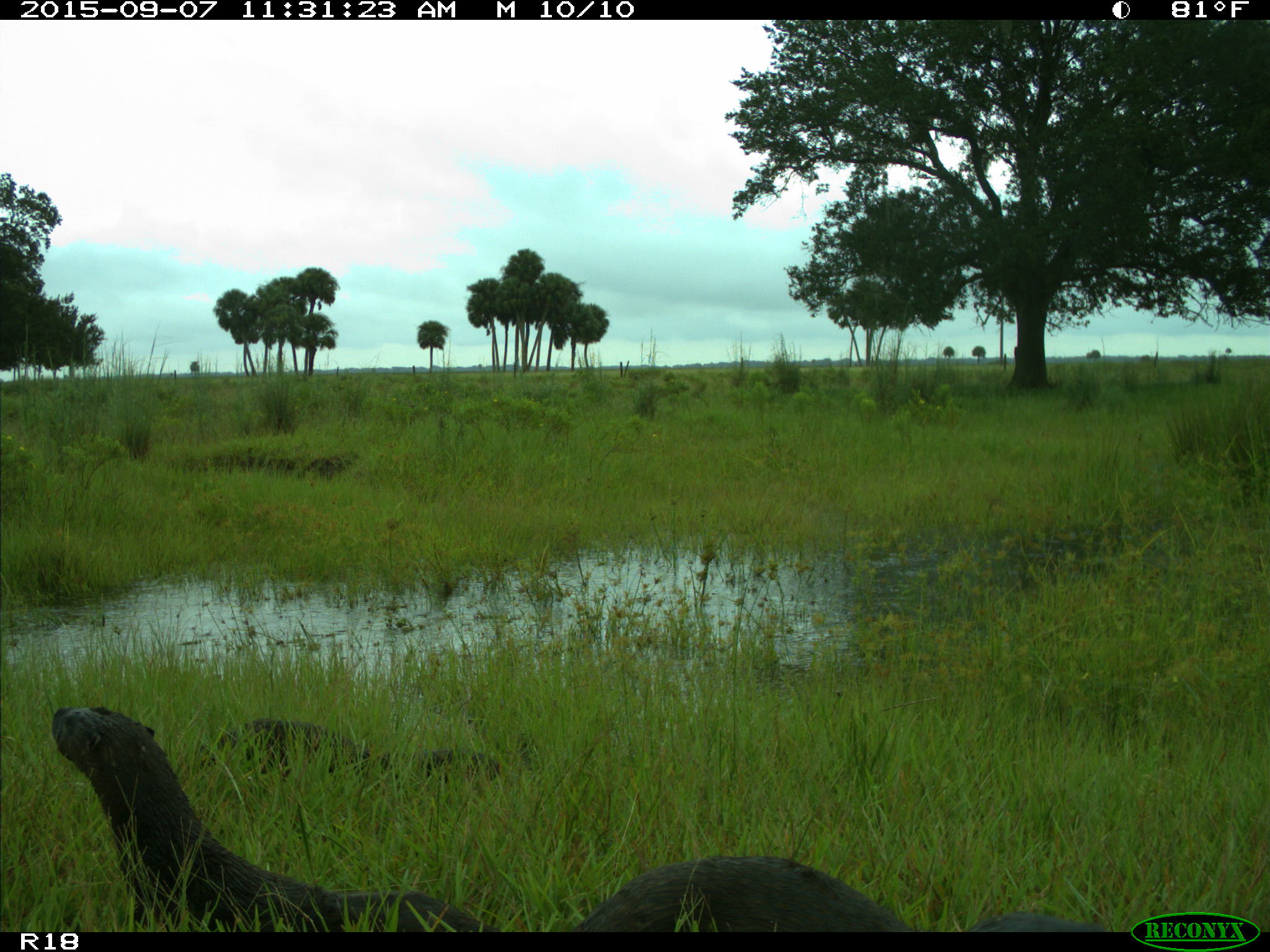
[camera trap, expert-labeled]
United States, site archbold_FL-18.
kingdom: Animalia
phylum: Chordata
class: Mammalia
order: Carnivora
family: Mustelidae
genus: Lontra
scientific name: Lontra canadensis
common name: north american river otter